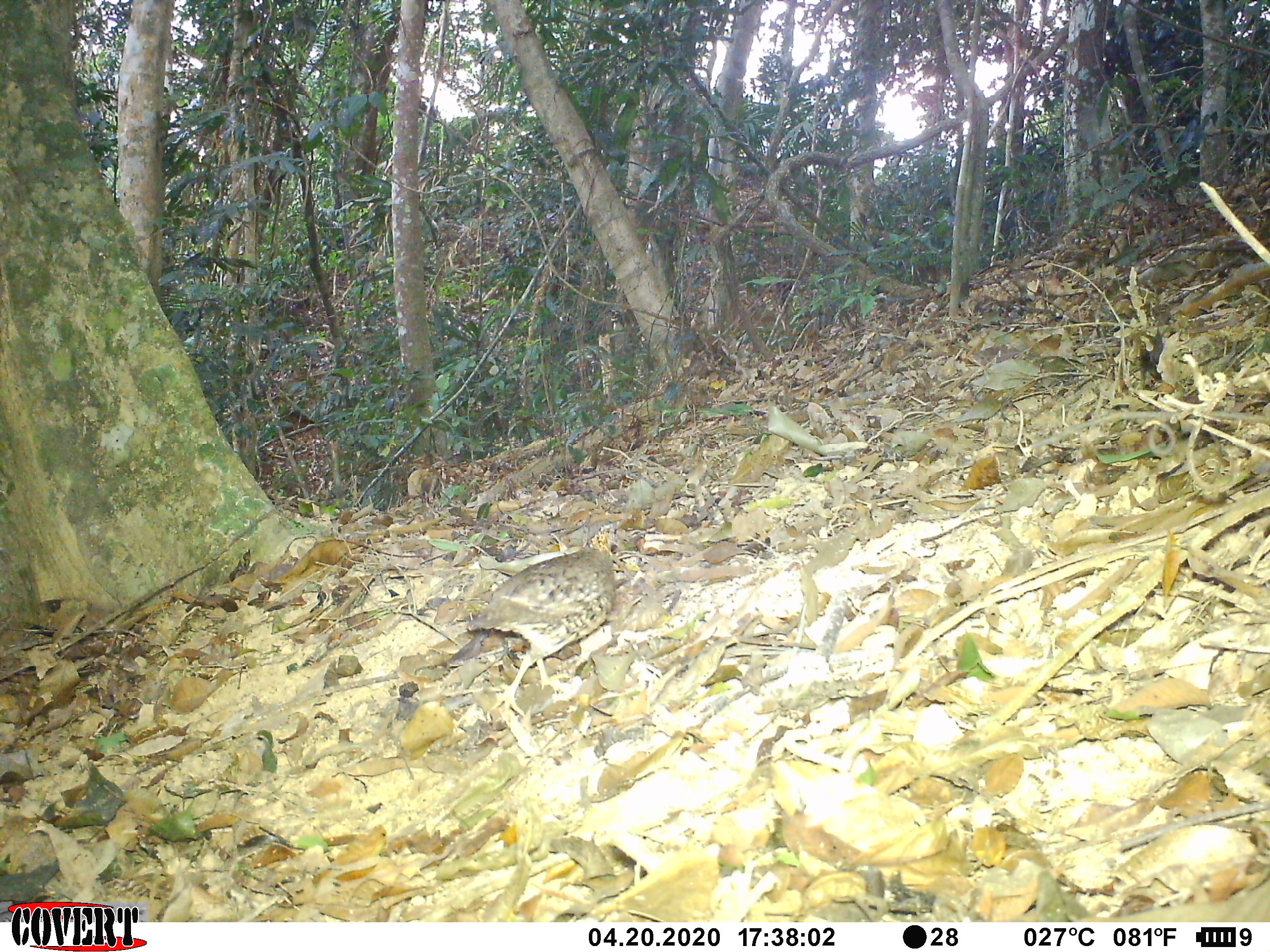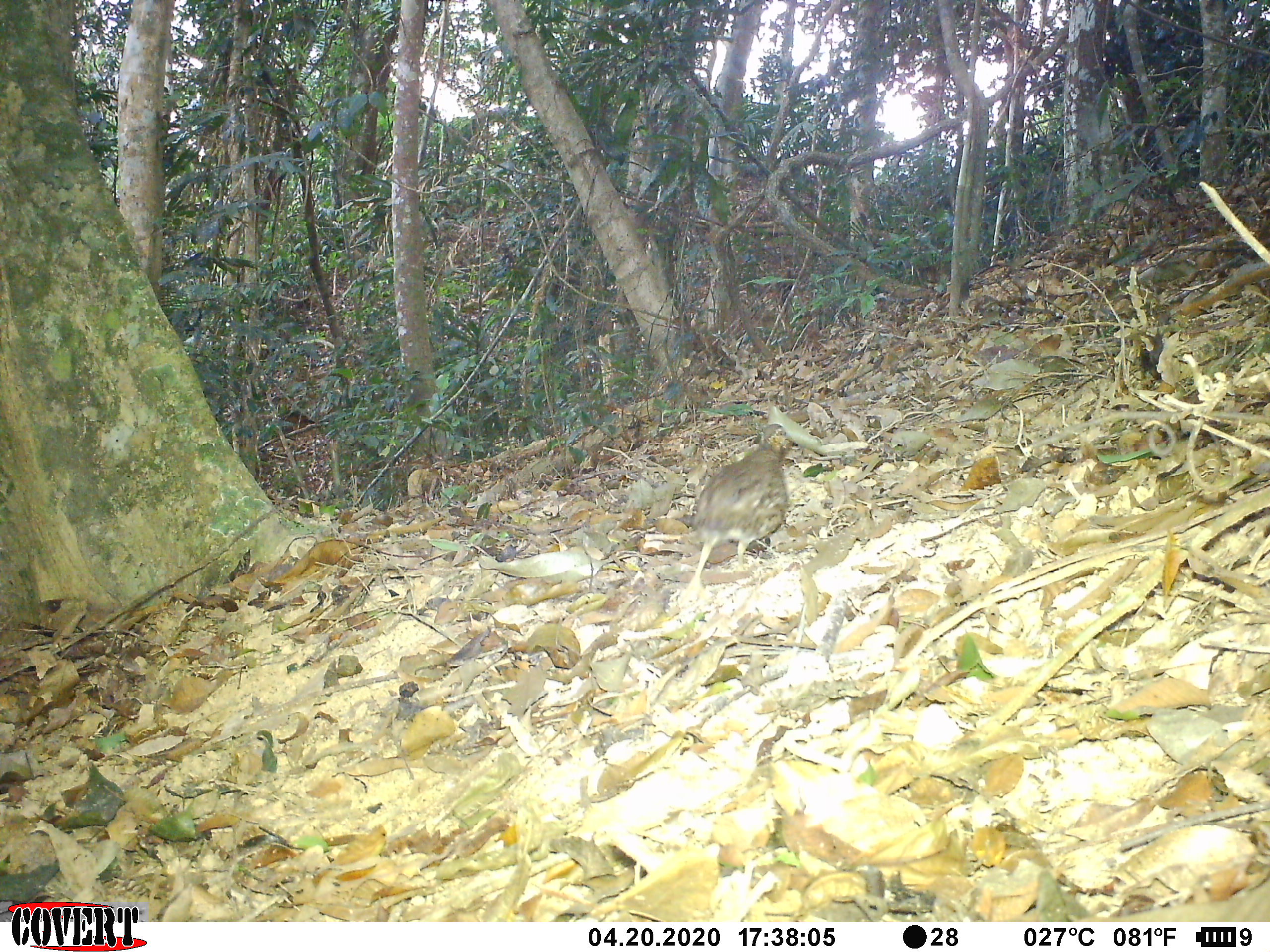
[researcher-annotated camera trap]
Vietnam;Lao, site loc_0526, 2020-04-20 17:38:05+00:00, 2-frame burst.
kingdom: Animalia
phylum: Chordata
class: Aves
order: Galliformes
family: Phasianidae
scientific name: Phasianidae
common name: partridge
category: unidentified partridge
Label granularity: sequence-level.